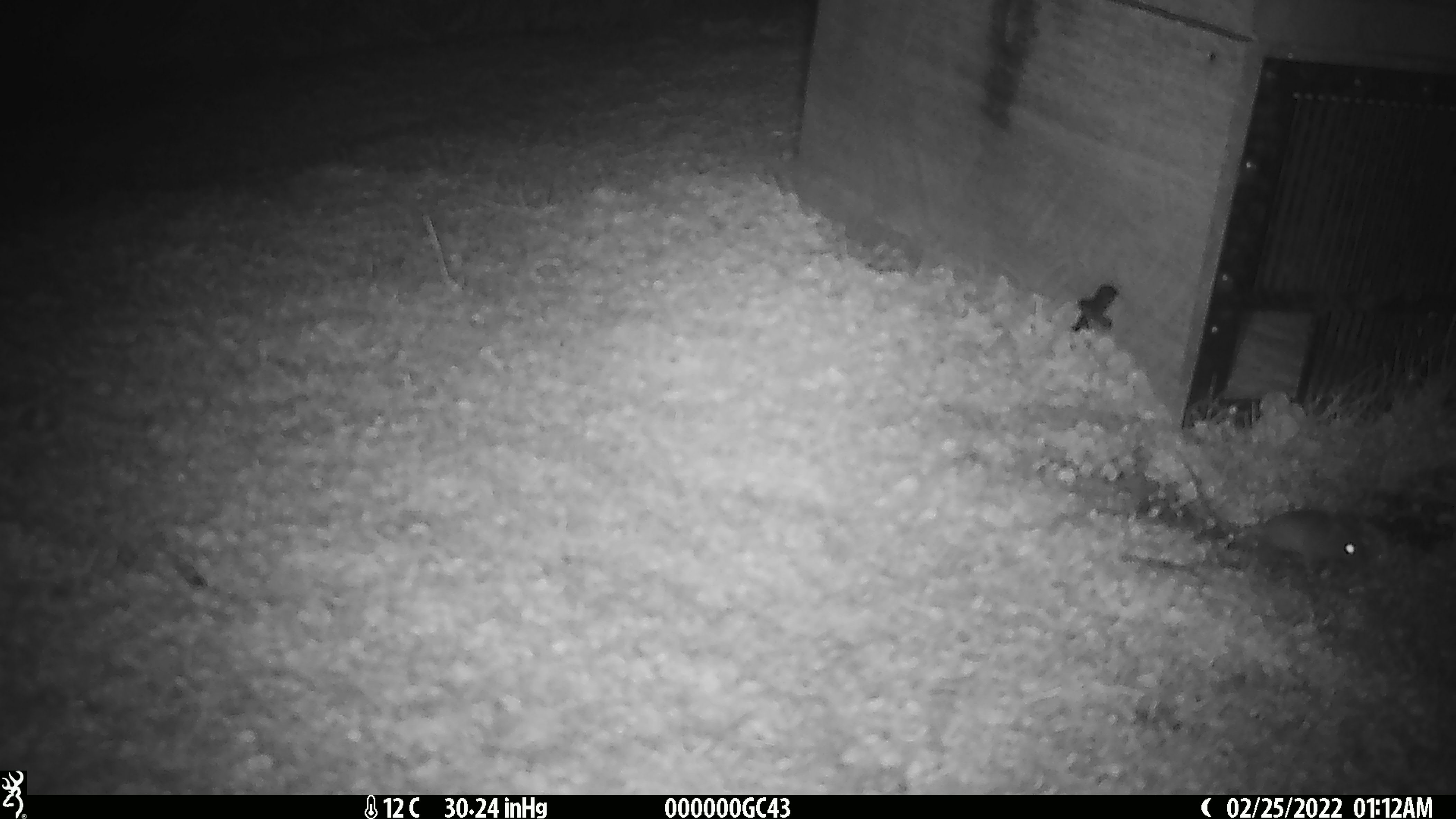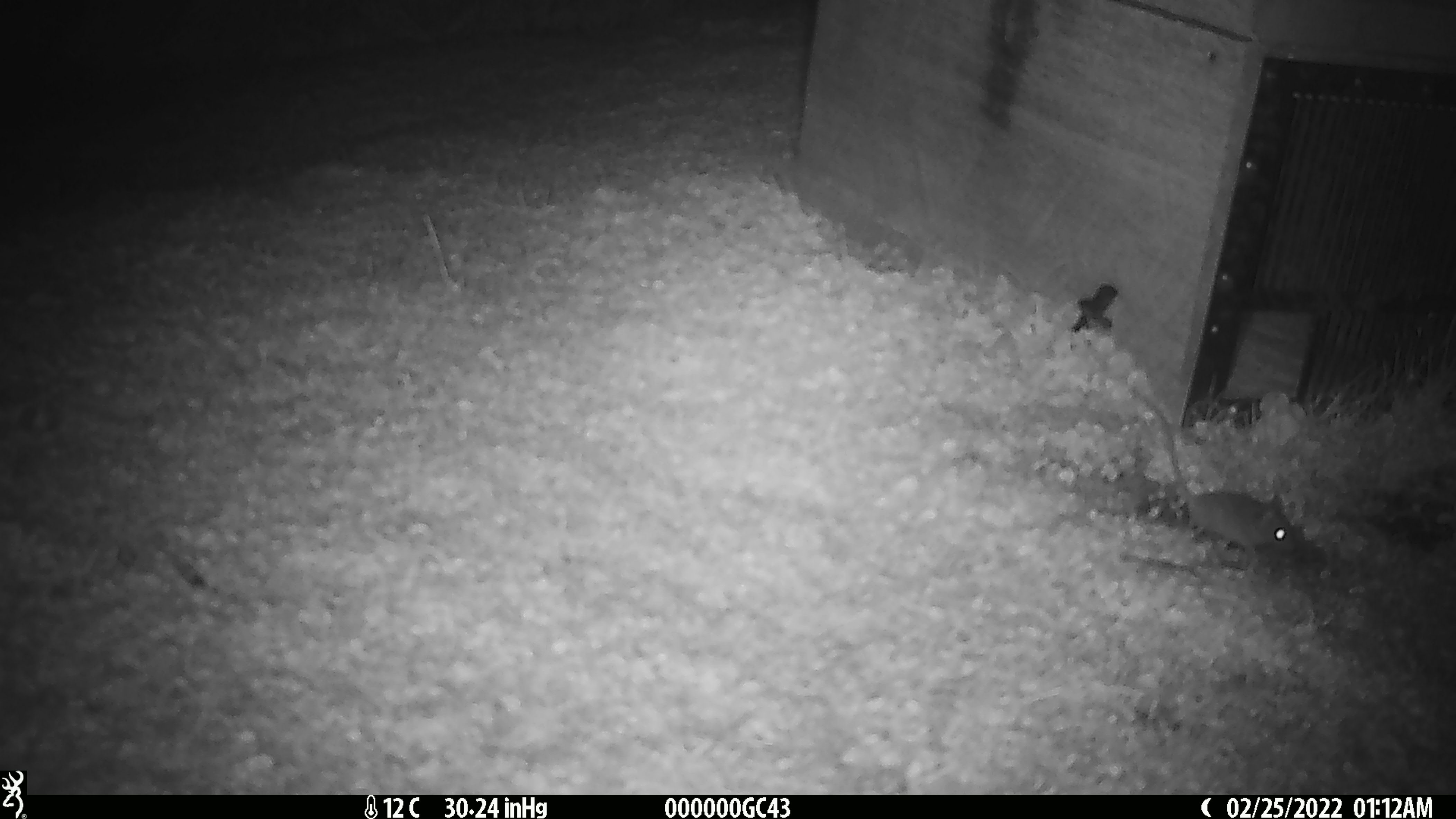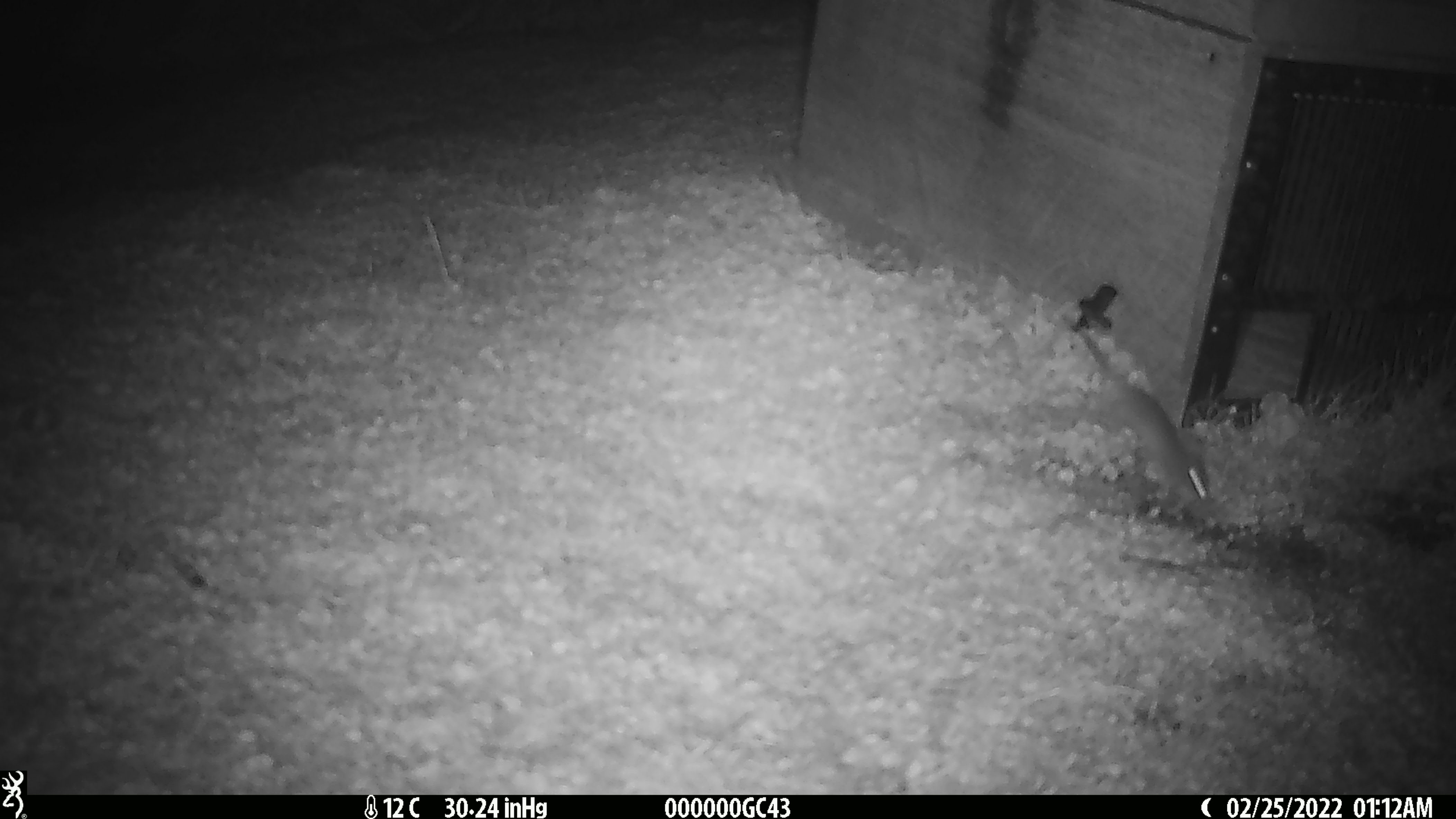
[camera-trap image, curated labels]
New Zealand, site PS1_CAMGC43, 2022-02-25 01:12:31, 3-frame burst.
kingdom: Animalia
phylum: Chordata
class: Mammalia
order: Rodentia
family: Muridae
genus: Mus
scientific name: Mus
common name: mouse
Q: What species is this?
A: Mouse (Mus).